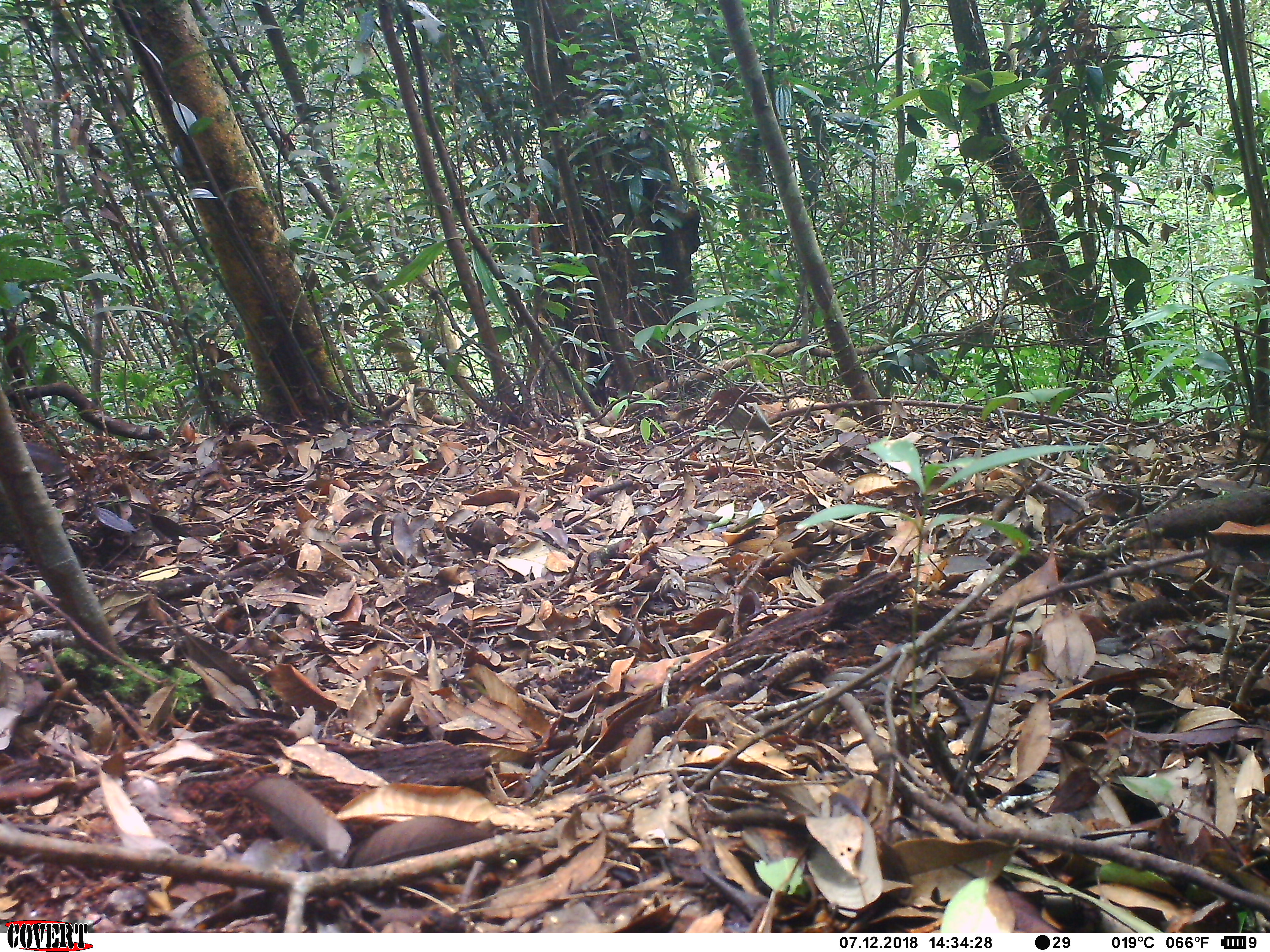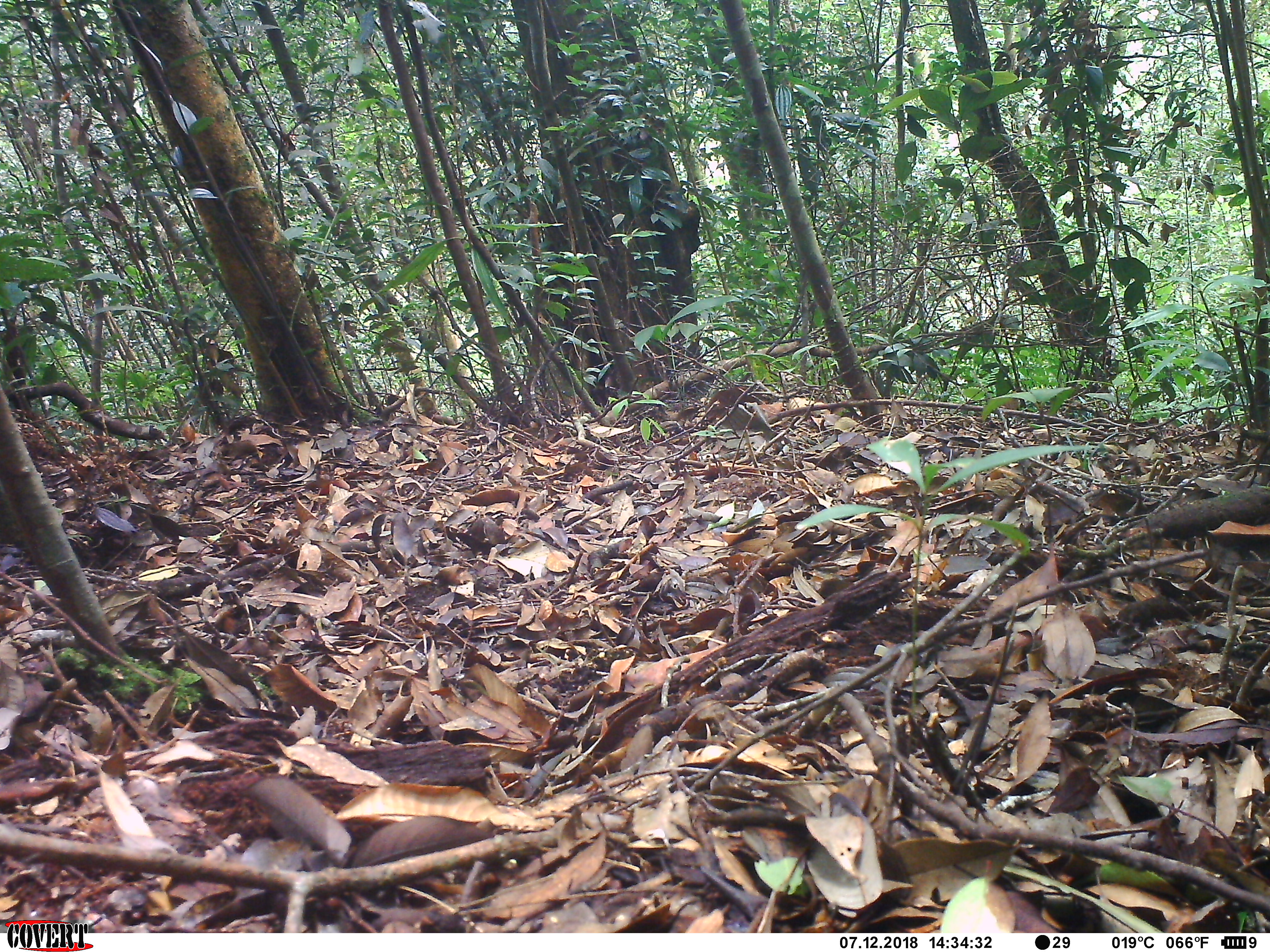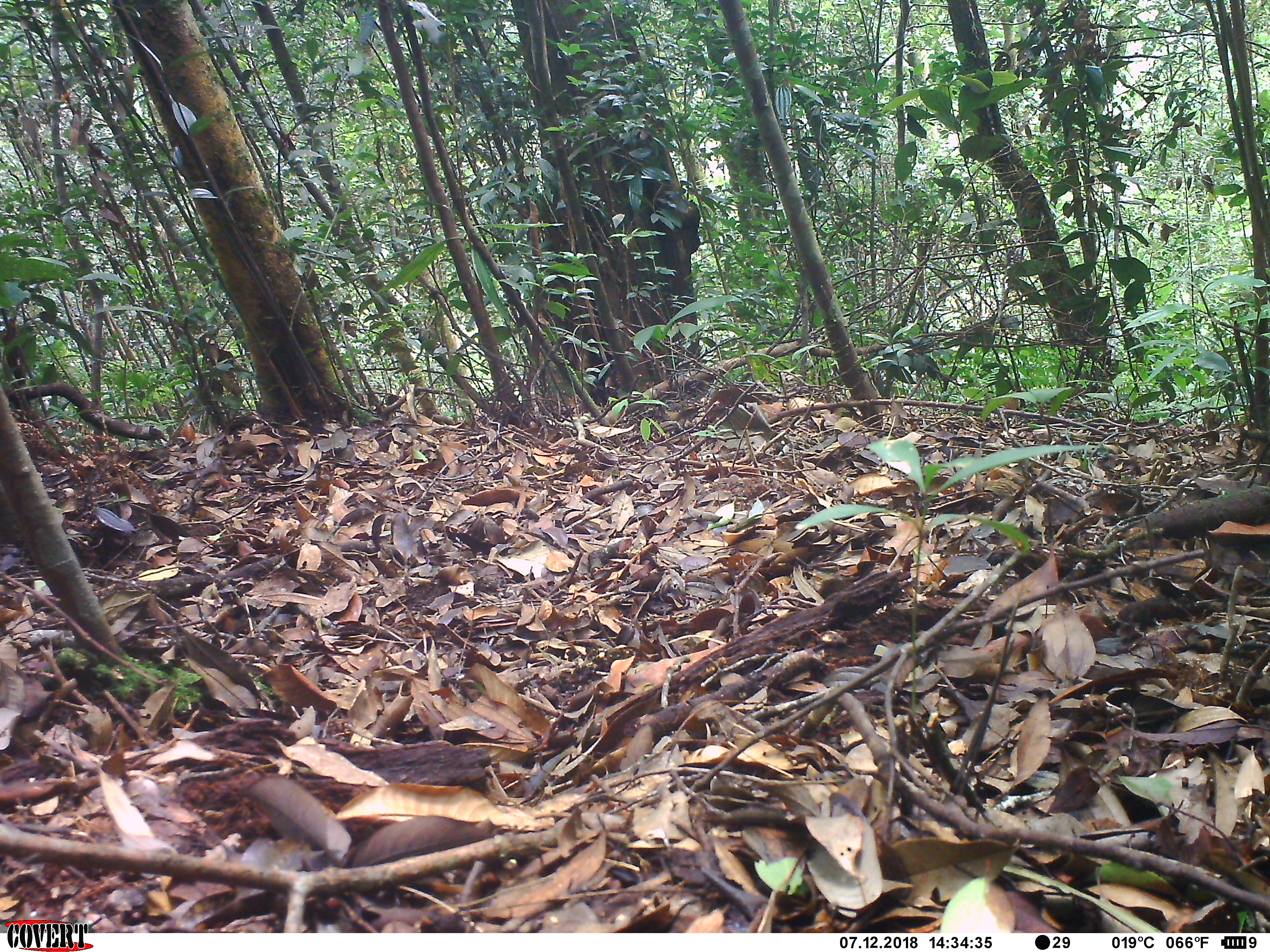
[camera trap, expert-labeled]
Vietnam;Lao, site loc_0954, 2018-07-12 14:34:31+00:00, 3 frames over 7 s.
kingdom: Animalia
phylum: Chordata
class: Mammalia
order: Rodentia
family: Sciuridae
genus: Dremomys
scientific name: Dremomys rufigenis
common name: red-cheeked squirrel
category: red cheeked squirrel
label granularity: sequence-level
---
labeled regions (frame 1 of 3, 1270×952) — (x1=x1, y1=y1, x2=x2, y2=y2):
red cheeked squirrel: (x1=0, y1=444, x2=66, y2=474)